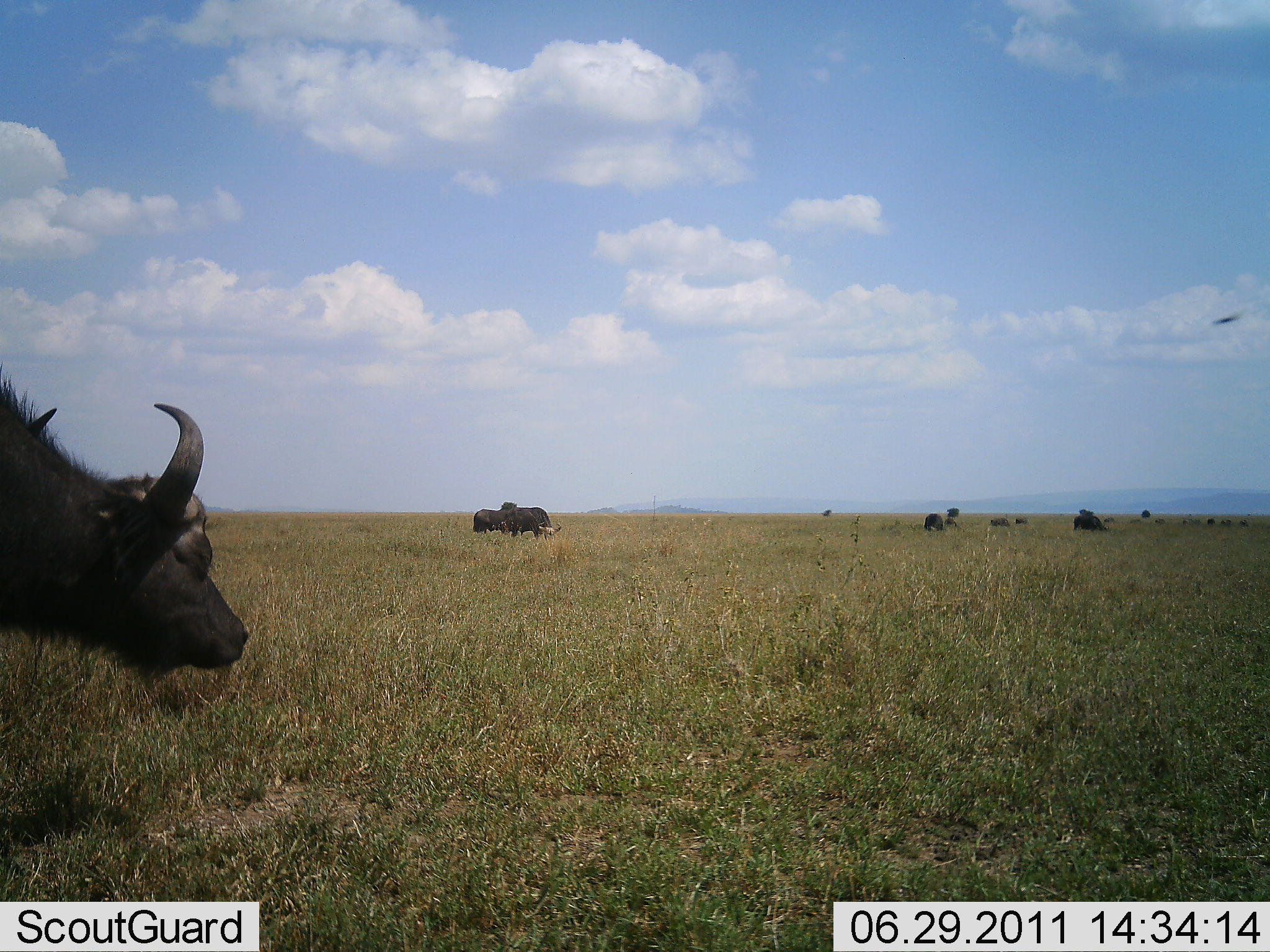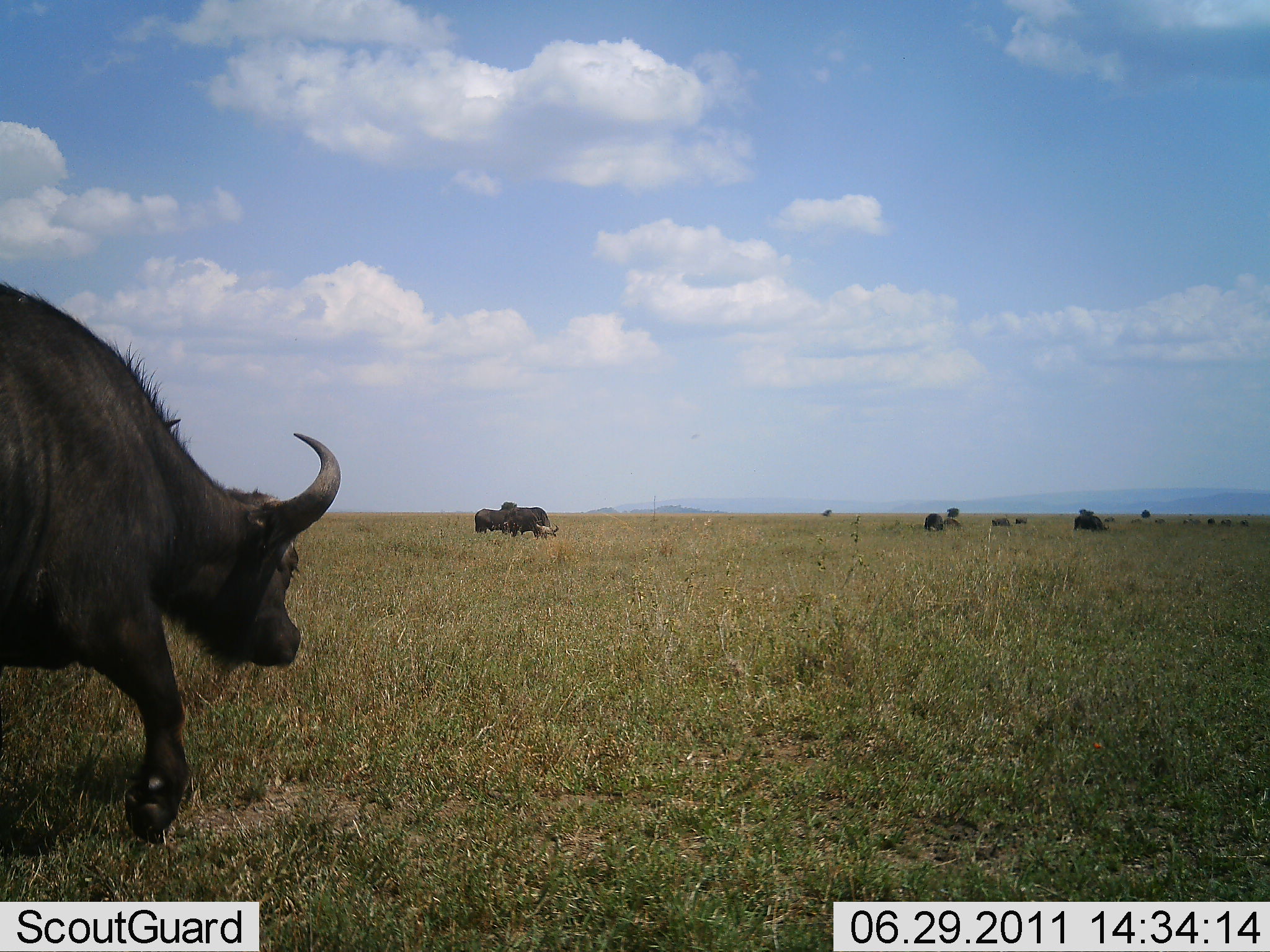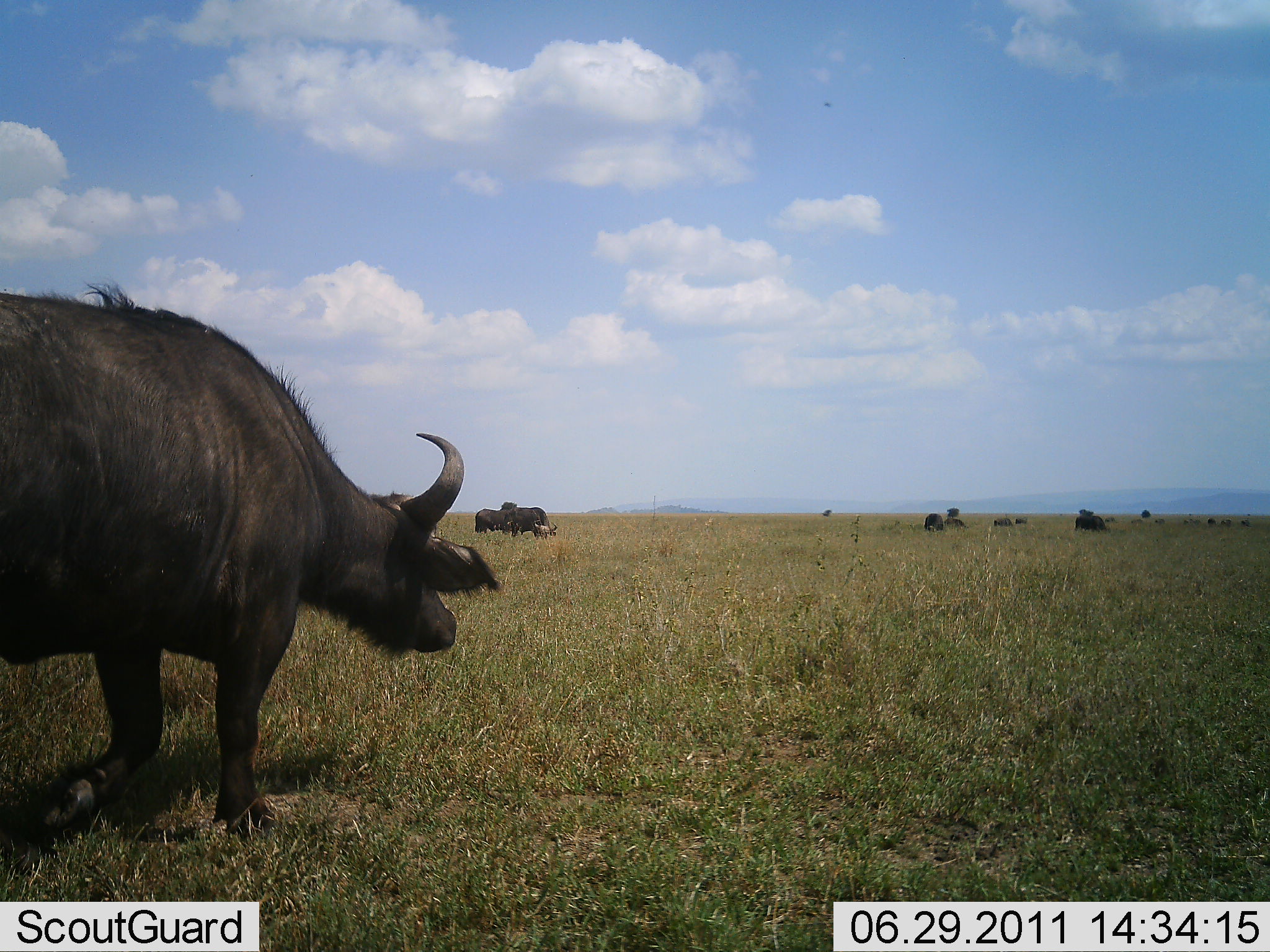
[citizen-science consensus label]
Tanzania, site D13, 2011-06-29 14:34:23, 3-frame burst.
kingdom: Animalia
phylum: Chordata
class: Mammalia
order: Artiodactyla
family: Bovidae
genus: Syncerus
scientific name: Syncerus caffer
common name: cape buffalo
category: buffalo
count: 11-50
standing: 64%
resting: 9%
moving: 64%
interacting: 0%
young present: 0%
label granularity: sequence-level